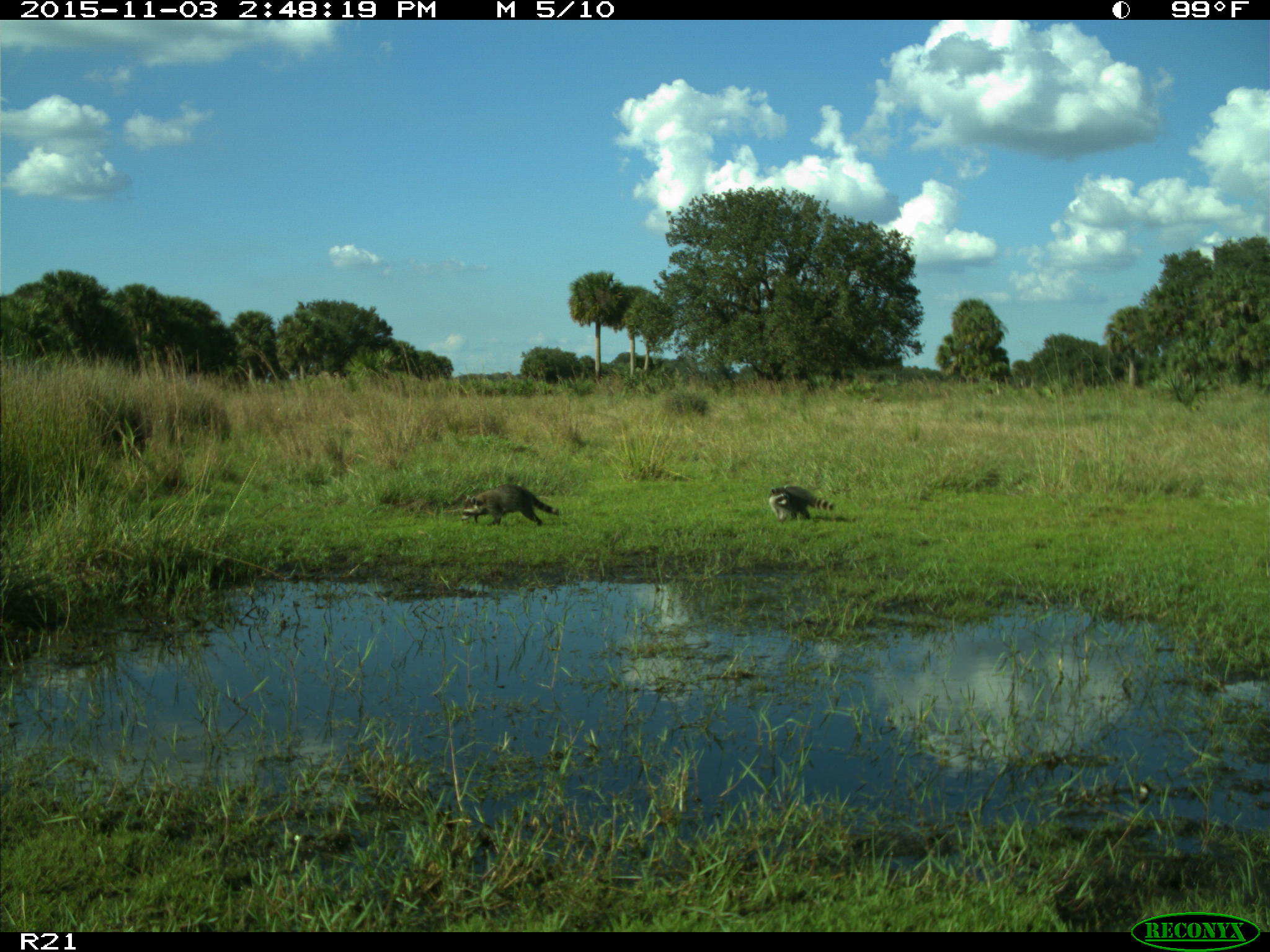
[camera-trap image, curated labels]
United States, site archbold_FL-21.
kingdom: Animalia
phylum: Chordata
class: Mammalia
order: Carnivora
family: Procyonidae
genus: Procyon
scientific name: Procyon lotor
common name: common raccoon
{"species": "Procyon lotor (common raccoon)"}